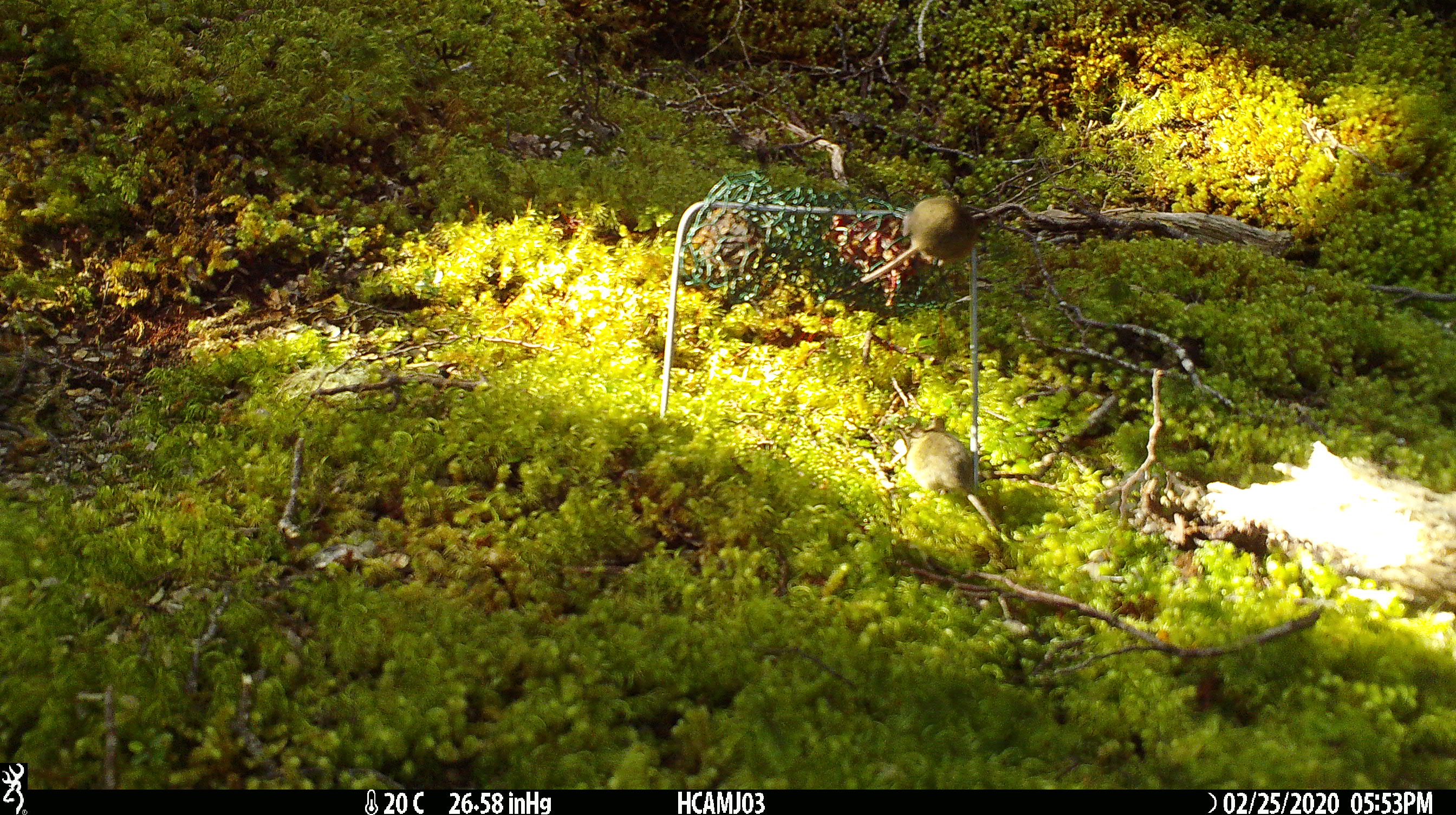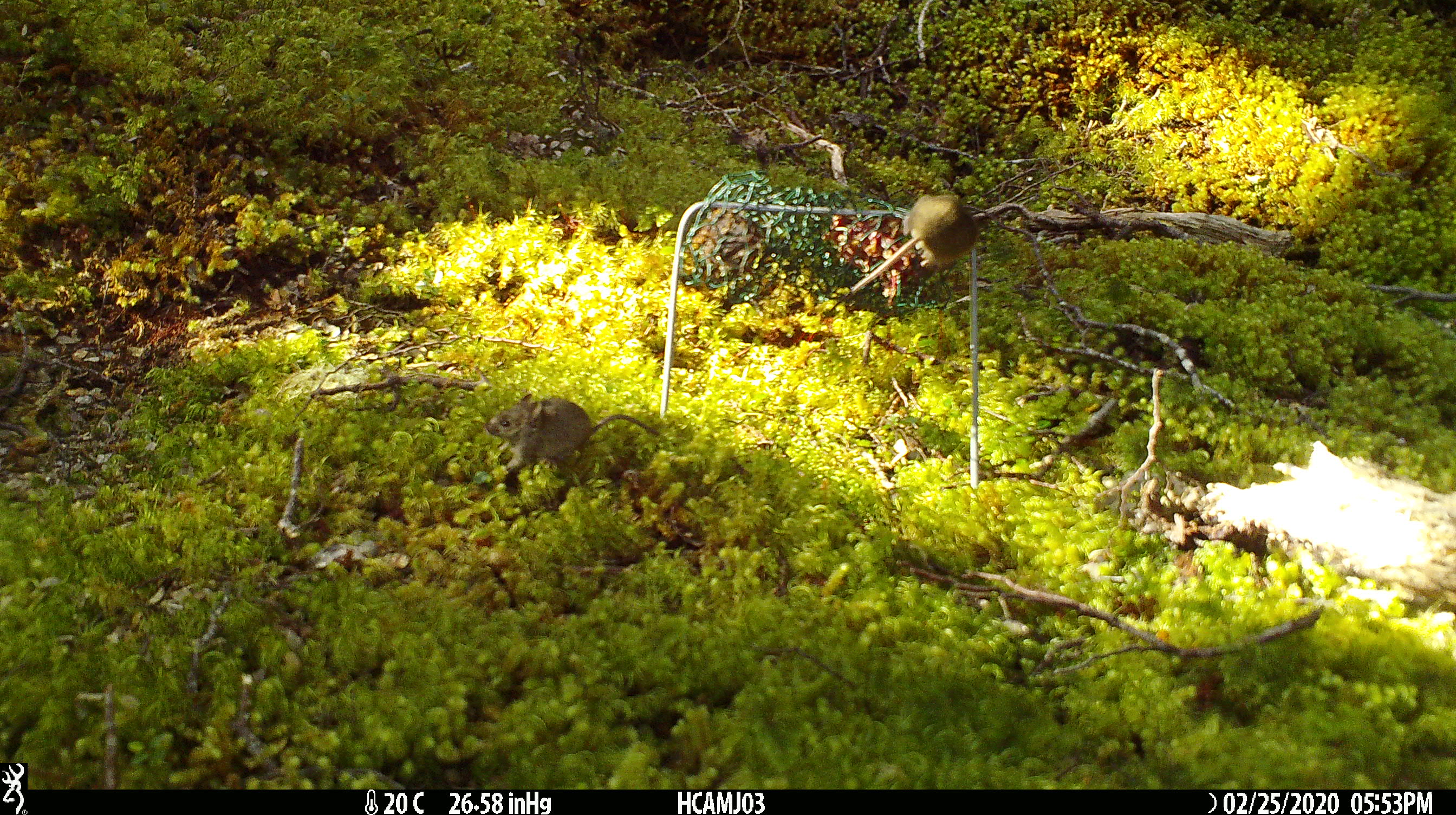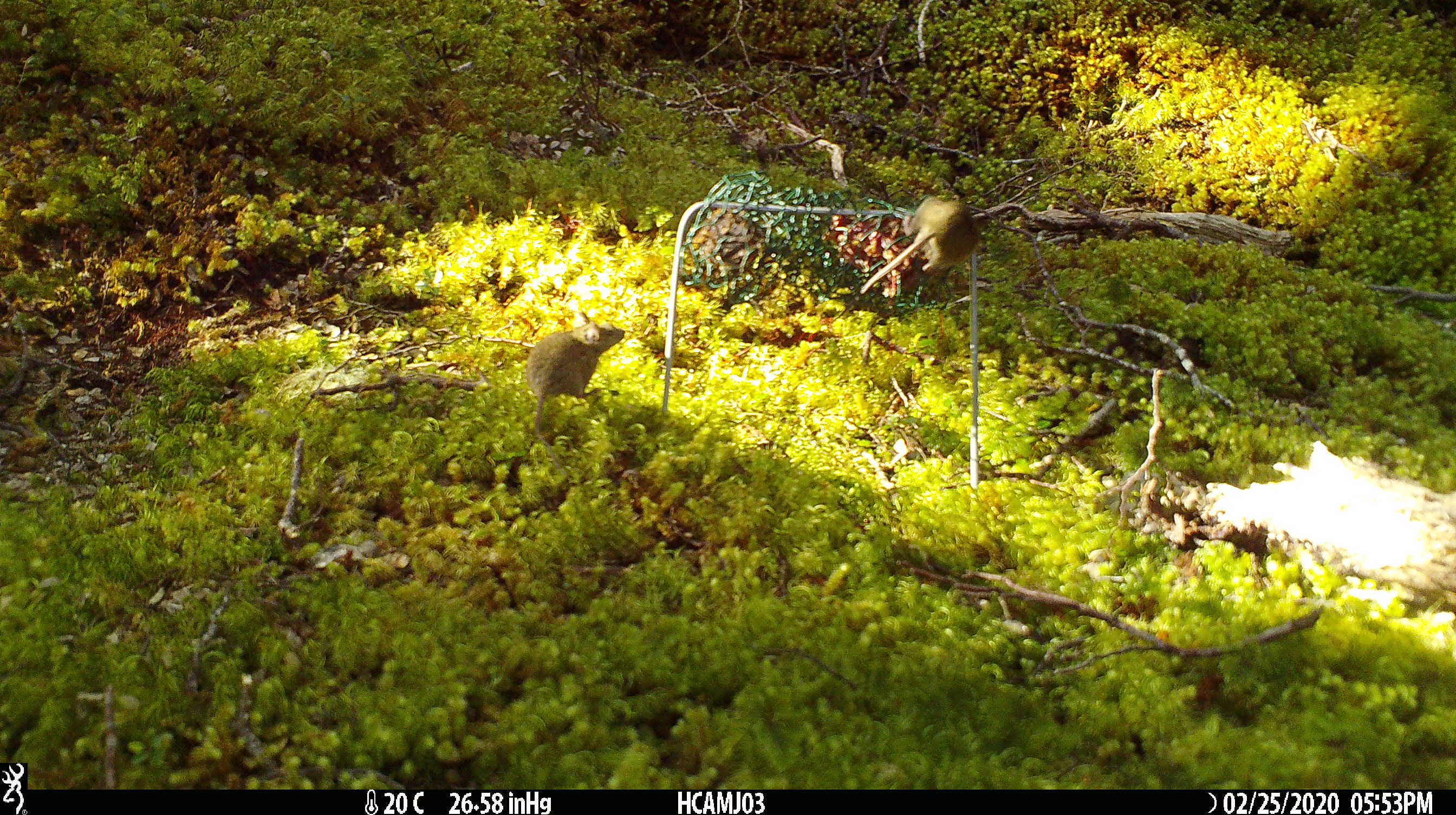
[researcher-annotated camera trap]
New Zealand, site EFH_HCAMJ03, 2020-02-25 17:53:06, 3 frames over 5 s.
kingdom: Animalia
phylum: Chordata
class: Mammalia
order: Rodentia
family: Muridae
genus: Mus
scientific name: Mus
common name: mouse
Mouse (Mus).